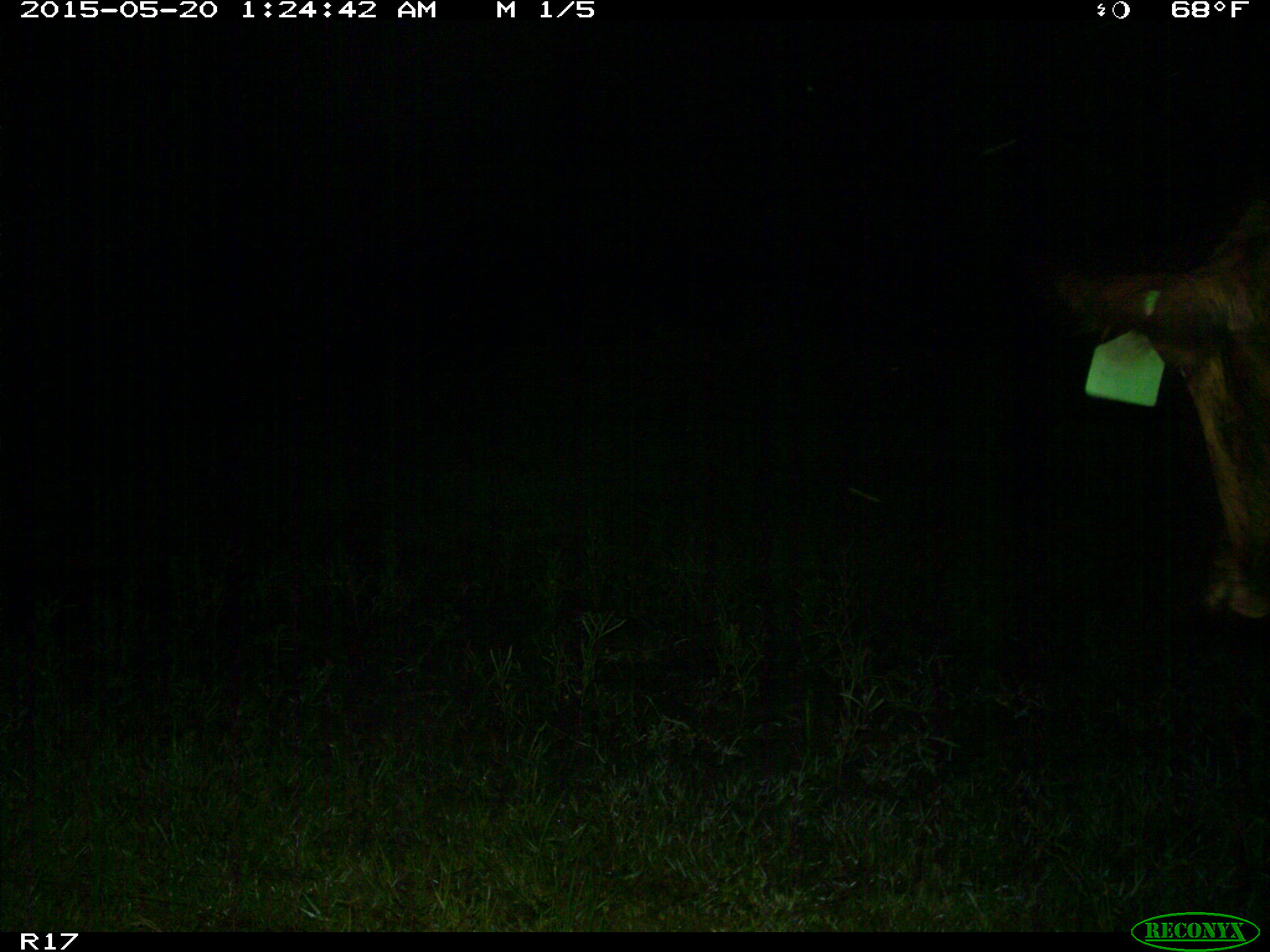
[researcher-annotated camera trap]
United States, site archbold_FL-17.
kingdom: Animalia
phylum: Chordata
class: Mammalia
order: Artiodactyla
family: Bovidae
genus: Bos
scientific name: Bos taurus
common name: domestic cow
Bos taurus (domestic cow).